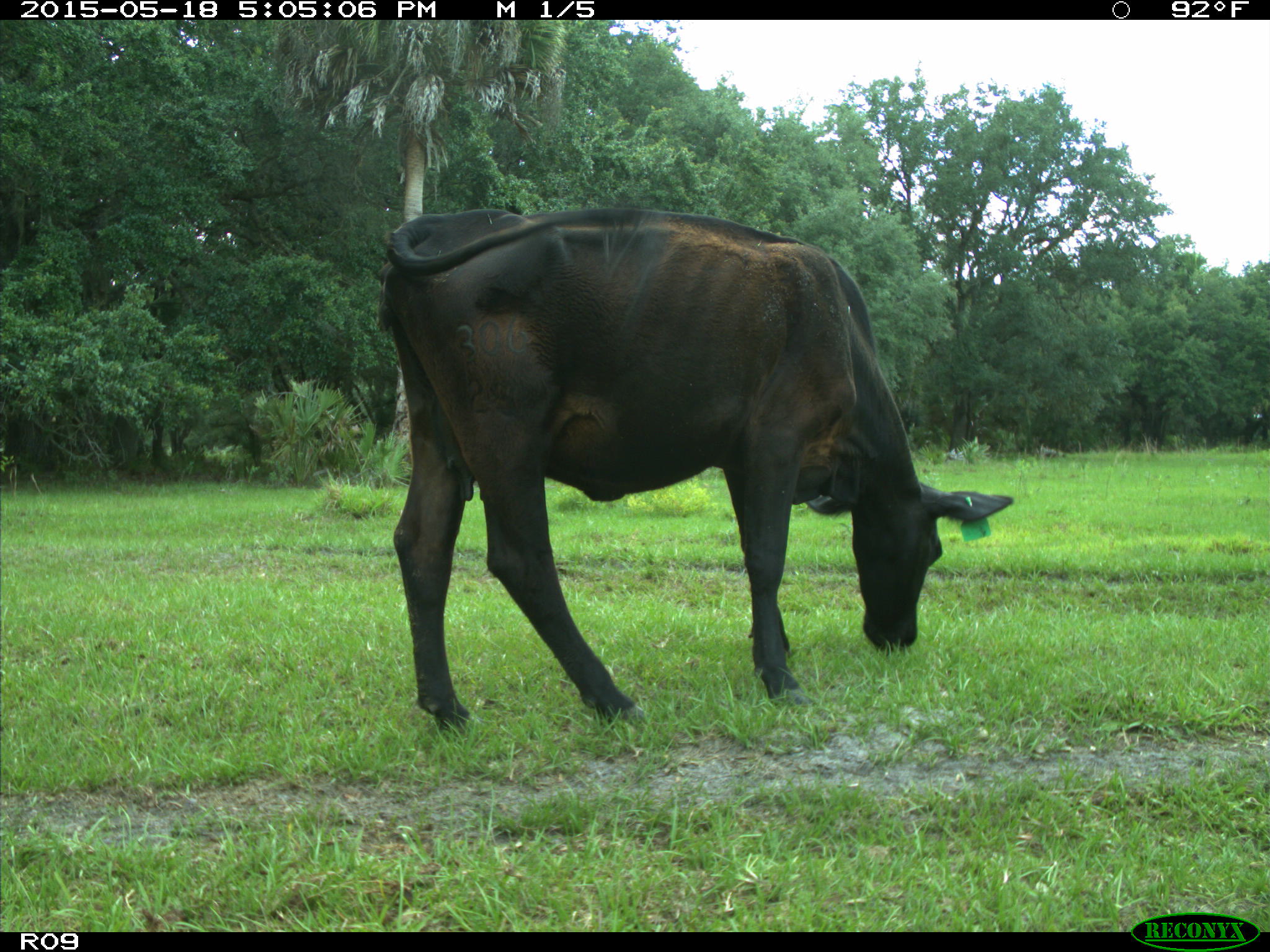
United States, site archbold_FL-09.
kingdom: Animalia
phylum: Chordata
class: Mammalia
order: Artiodactyla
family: Bovidae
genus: Bos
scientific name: Bos taurus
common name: domestic cow